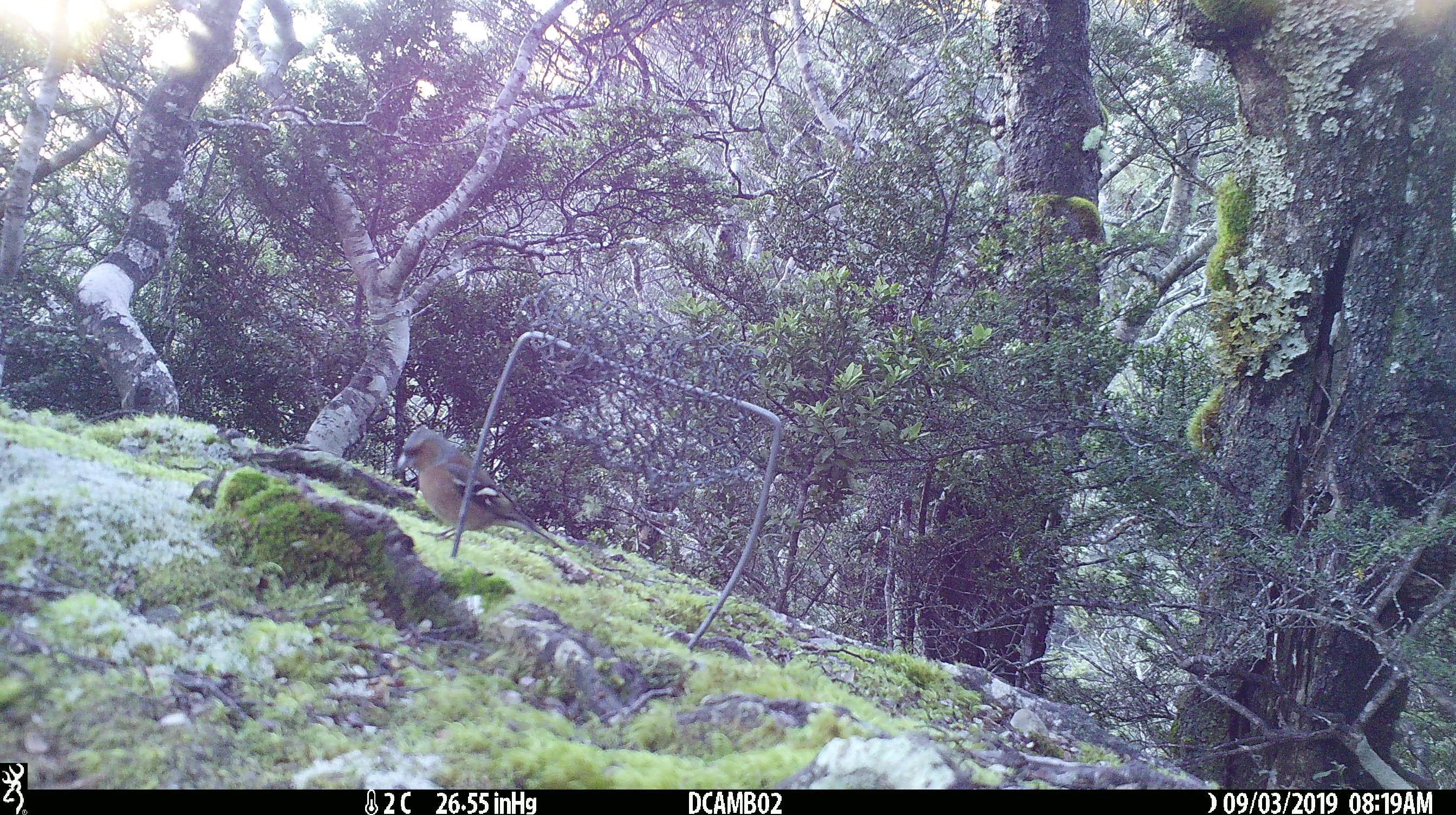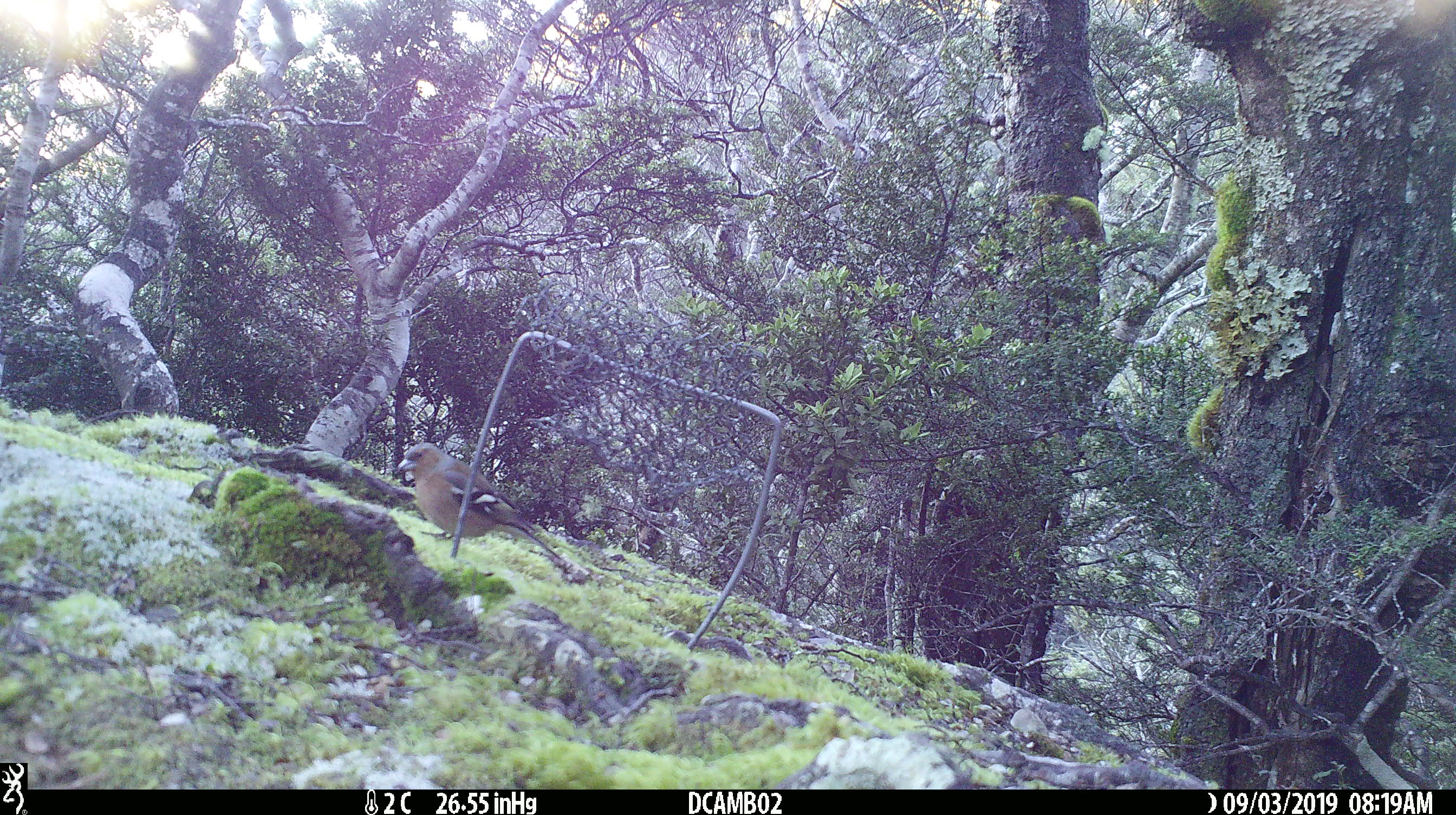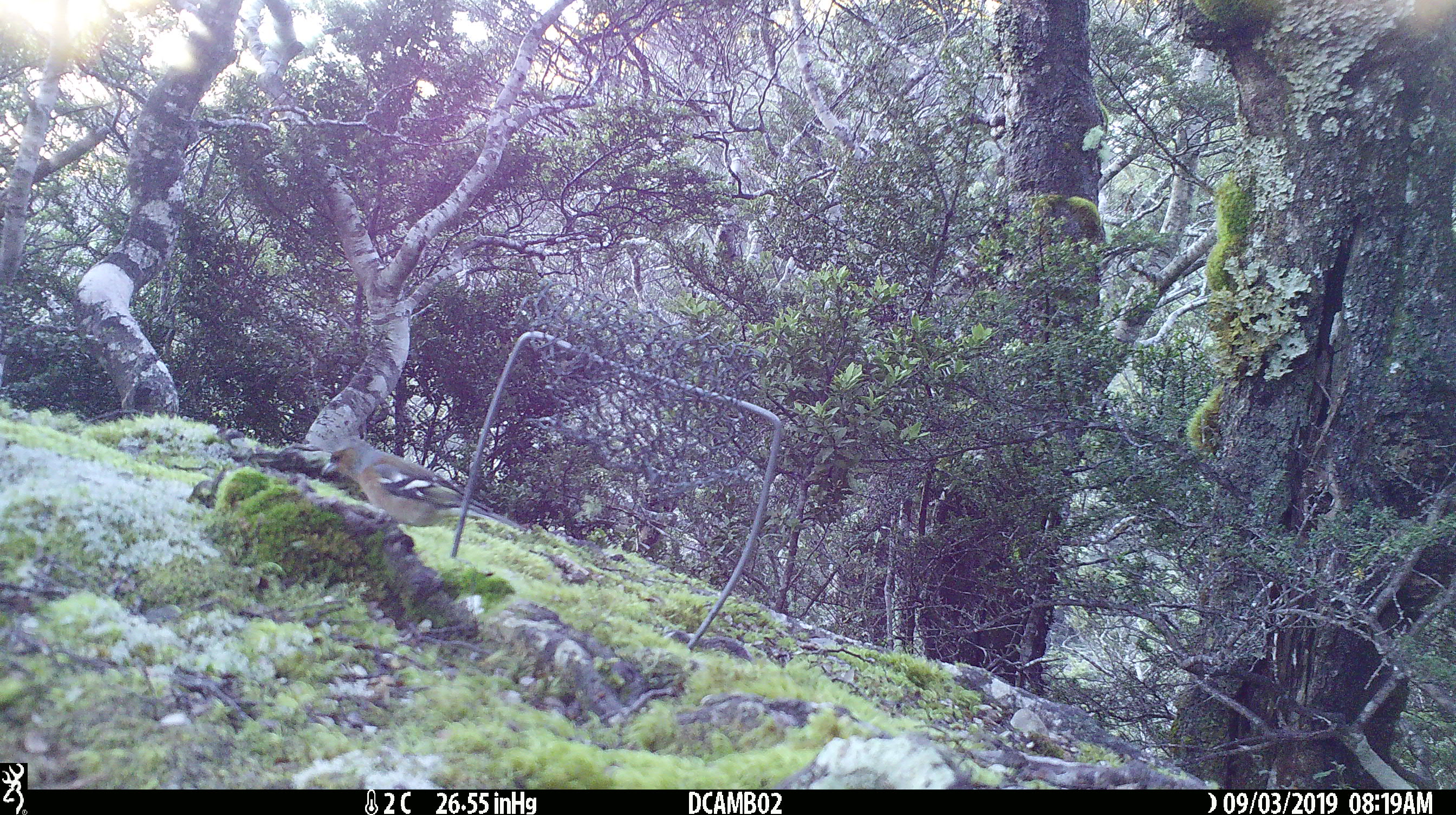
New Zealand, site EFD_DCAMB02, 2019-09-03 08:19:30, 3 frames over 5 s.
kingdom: Animalia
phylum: Chordata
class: Aves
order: Passeriformes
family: Fringillidae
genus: Fringilla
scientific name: Fringilla coelebs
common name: common chaffinch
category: chaffinch